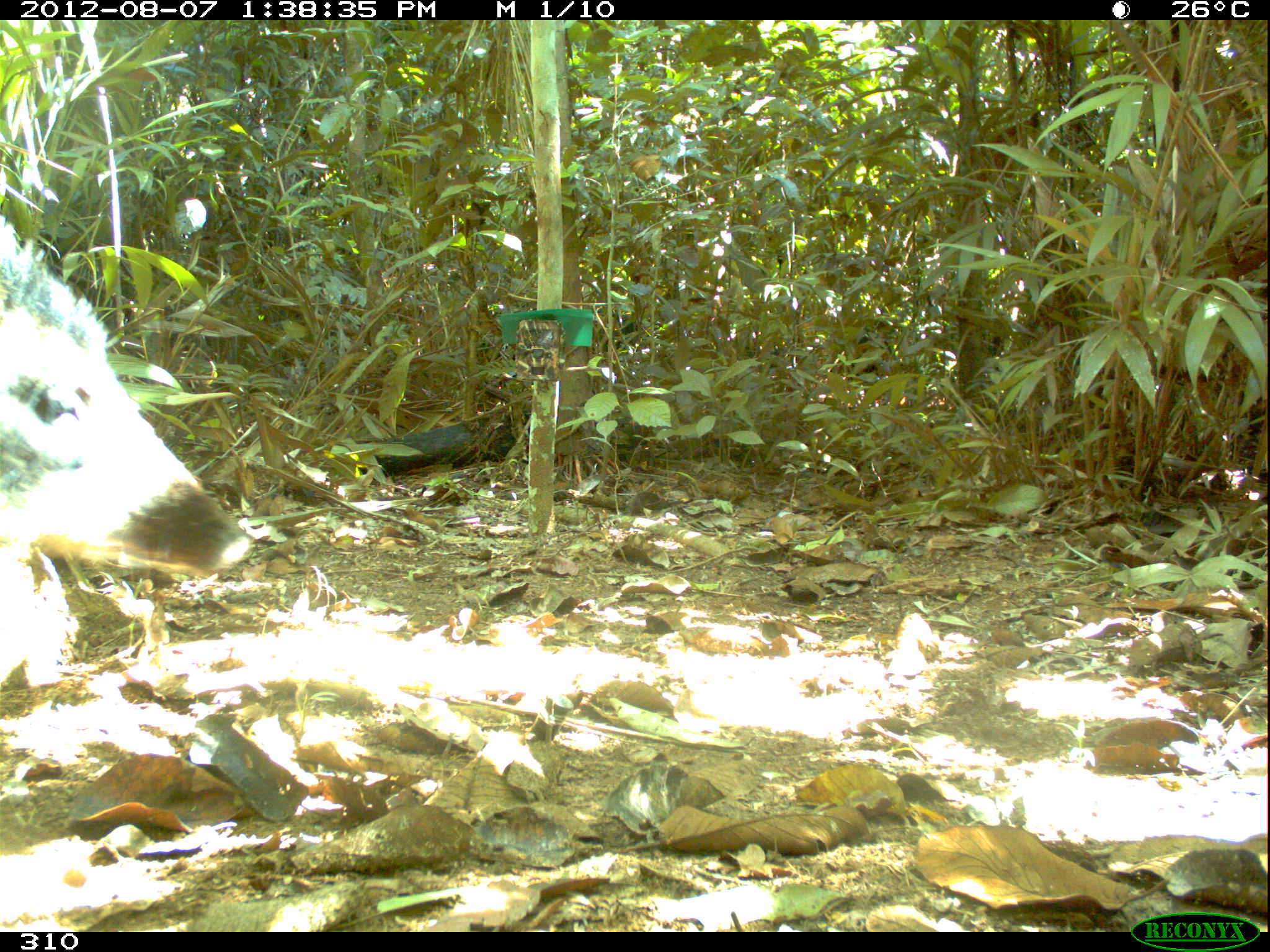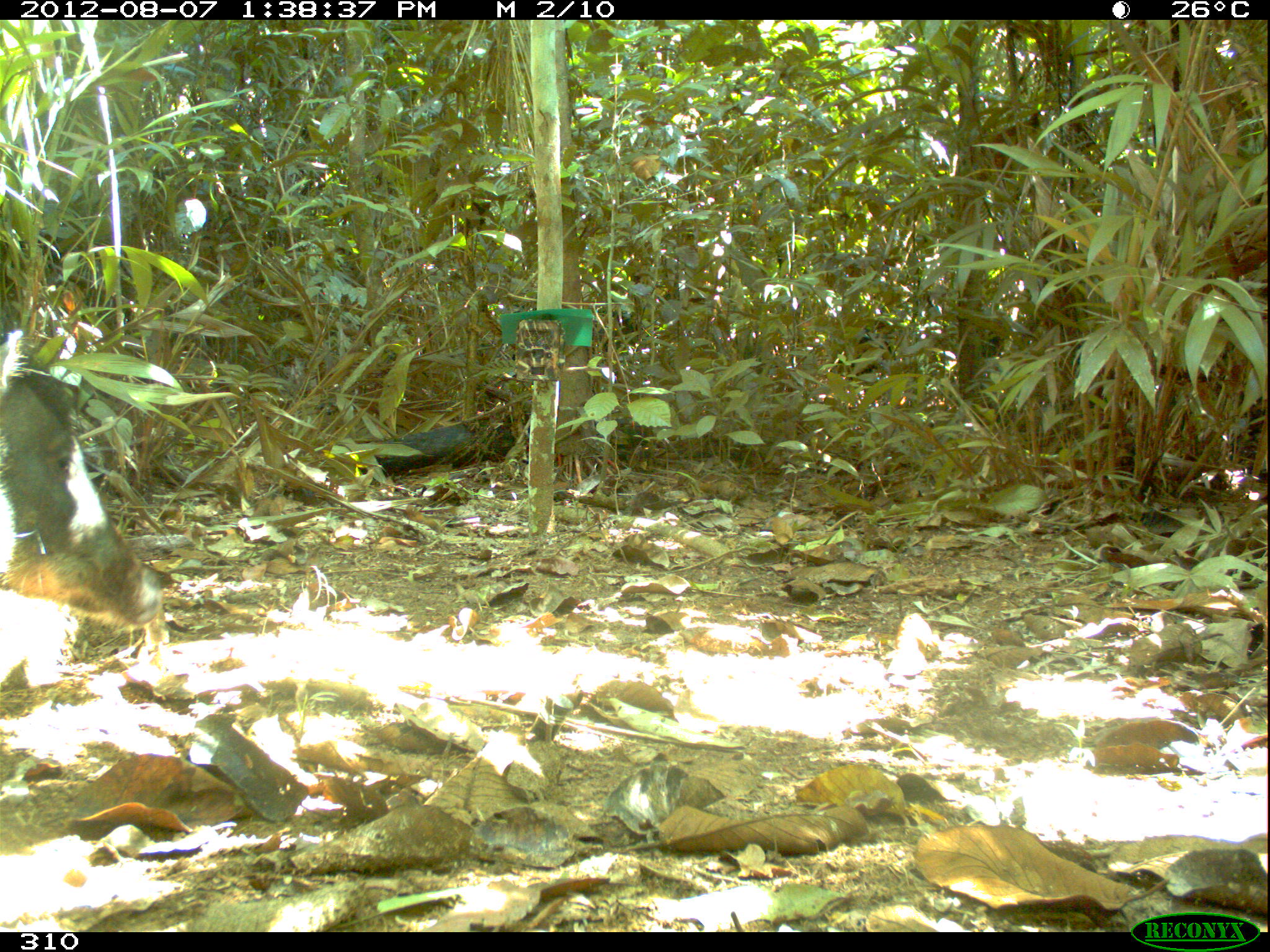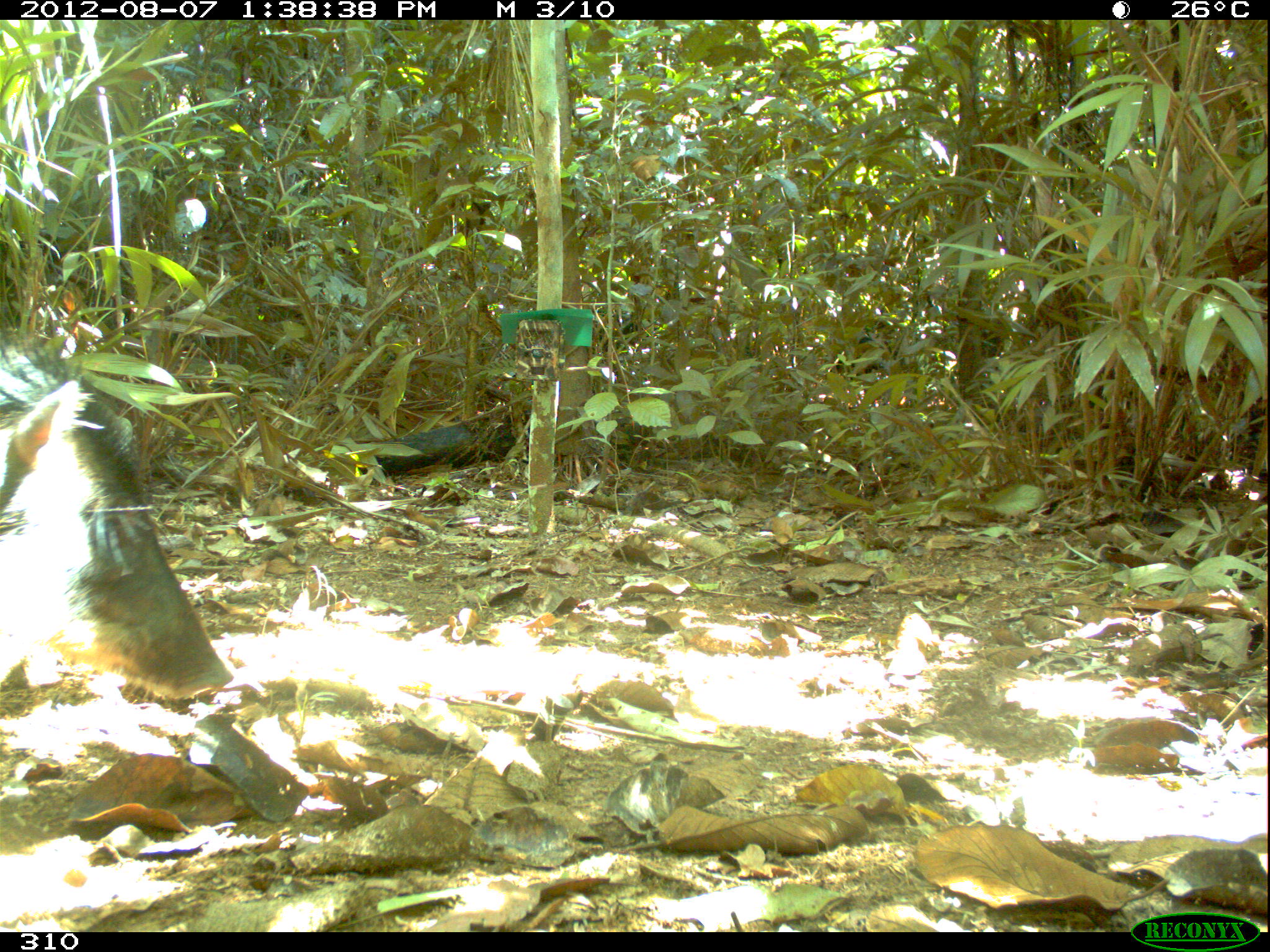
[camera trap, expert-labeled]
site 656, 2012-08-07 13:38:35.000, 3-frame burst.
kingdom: Animalia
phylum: Chordata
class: Mammalia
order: Artiodactyla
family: Tayassuidae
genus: Tayassu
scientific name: Tayassu pecari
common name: white-lipped peccary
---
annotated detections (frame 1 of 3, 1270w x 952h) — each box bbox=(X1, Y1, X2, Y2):
tayassu pecari: bbox=(1, 204, 256, 577); bbox=(848, 320, 899, 384); bbox=(597, 312, 649, 352); bbox=(744, 336, 783, 370)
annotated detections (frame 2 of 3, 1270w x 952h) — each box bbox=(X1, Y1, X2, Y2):
tayassu pecari: bbox=(0, 319, 163, 632); bbox=(839, 324, 898, 378); bbox=(593, 307, 643, 355); bbox=(982, 323, 1005, 359)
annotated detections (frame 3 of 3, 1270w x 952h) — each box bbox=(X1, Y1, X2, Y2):
tayassu pecari: bbox=(0, 321, 231, 701); bbox=(835, 333, 904, 379); bbox=(595, 306, 642, 352); bbox=(980, 328, 1007, 358)